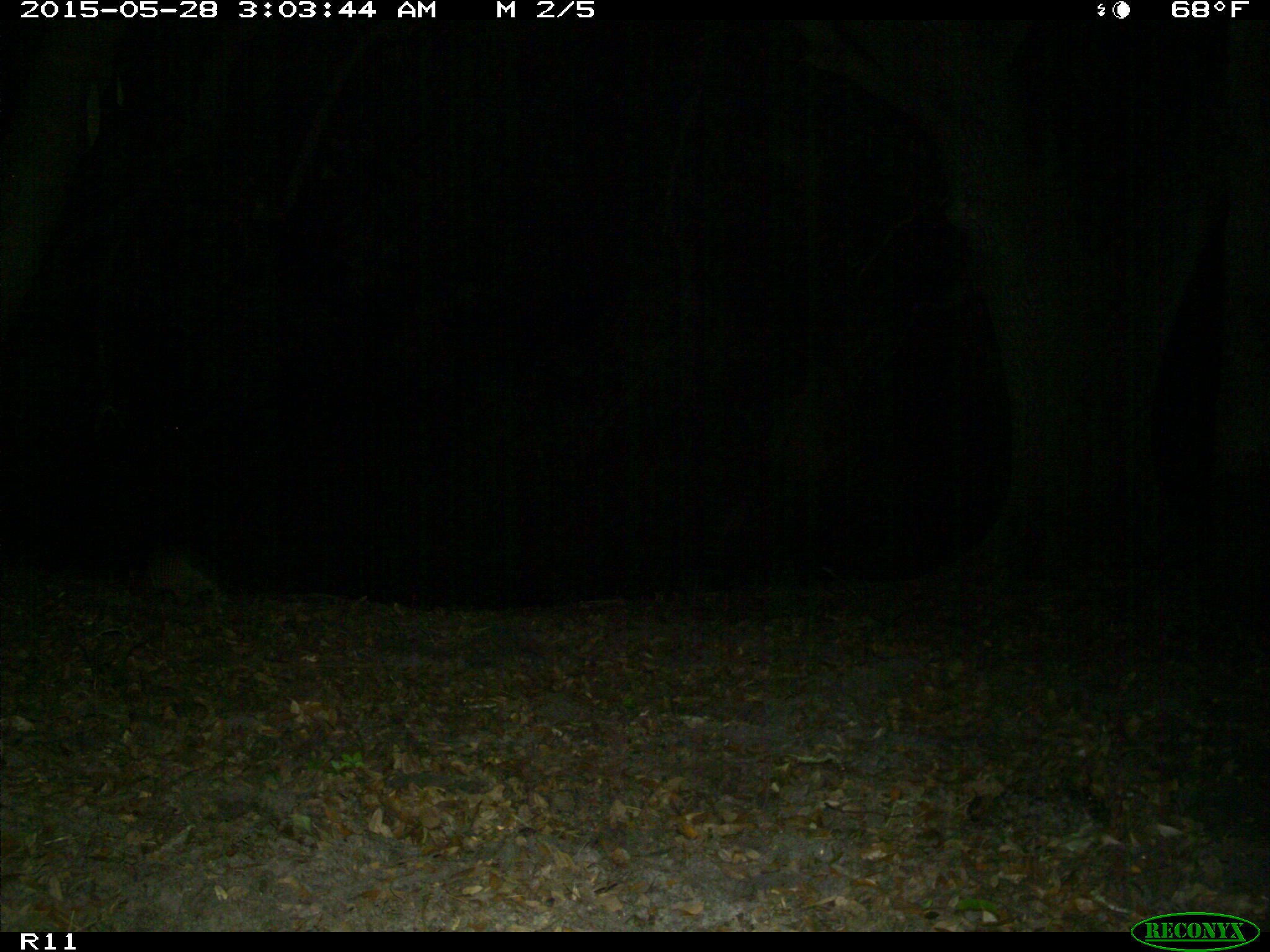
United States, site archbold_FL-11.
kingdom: Animalia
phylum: Chordata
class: Mammalia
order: Cingulata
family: Dasypodidae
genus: Dasypus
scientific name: Dasypus novemcinctus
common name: nine-banded armadillo